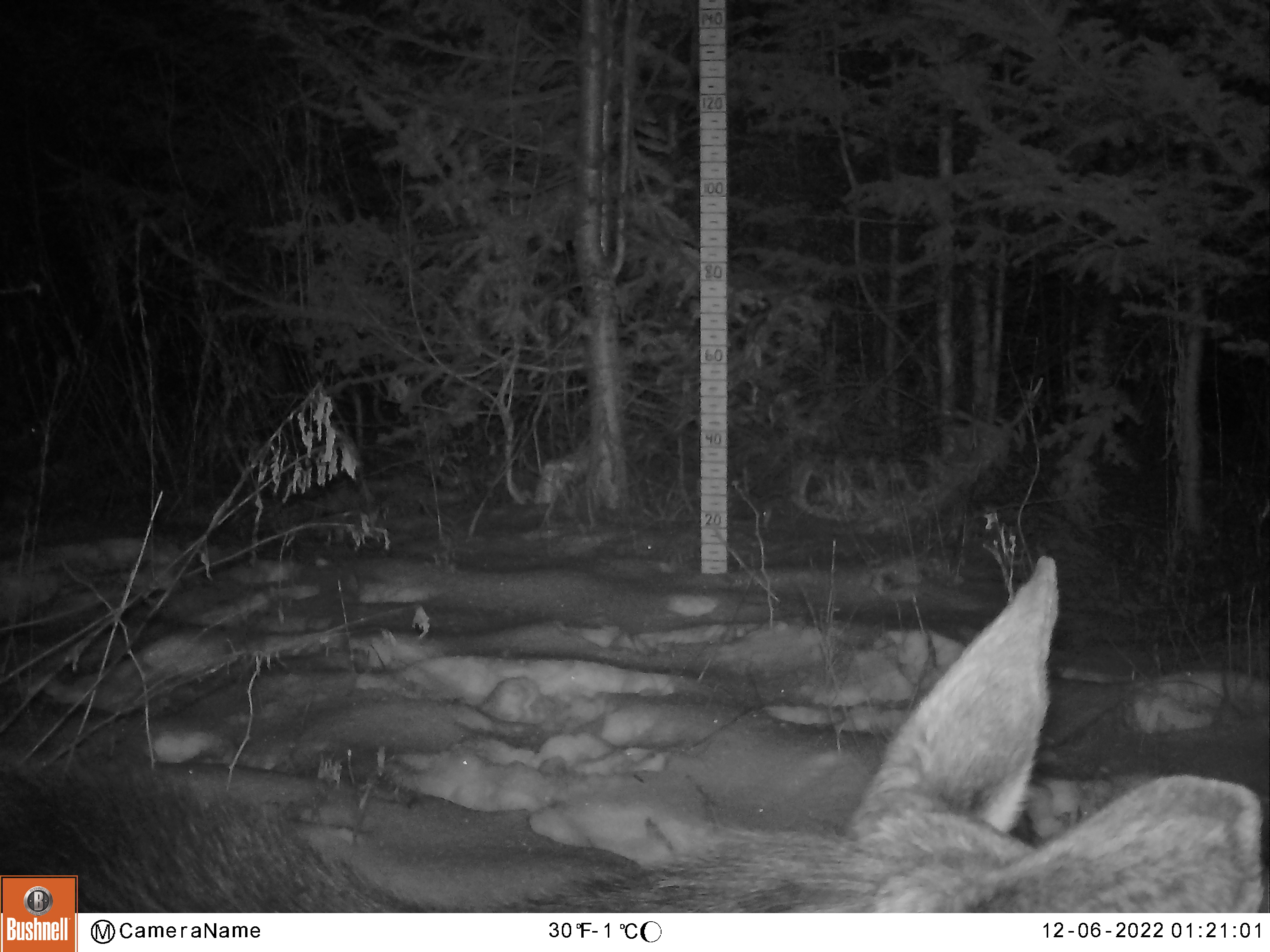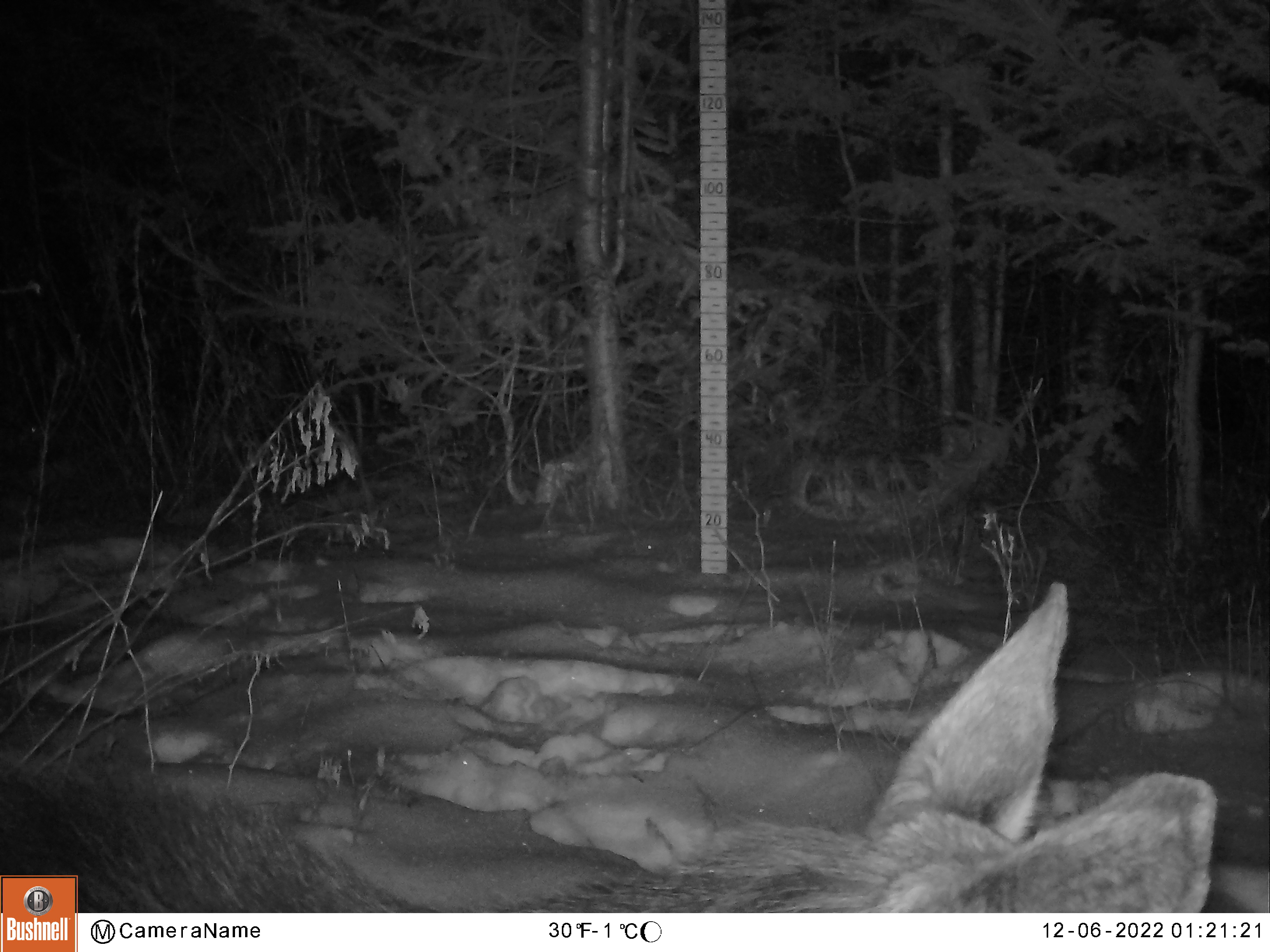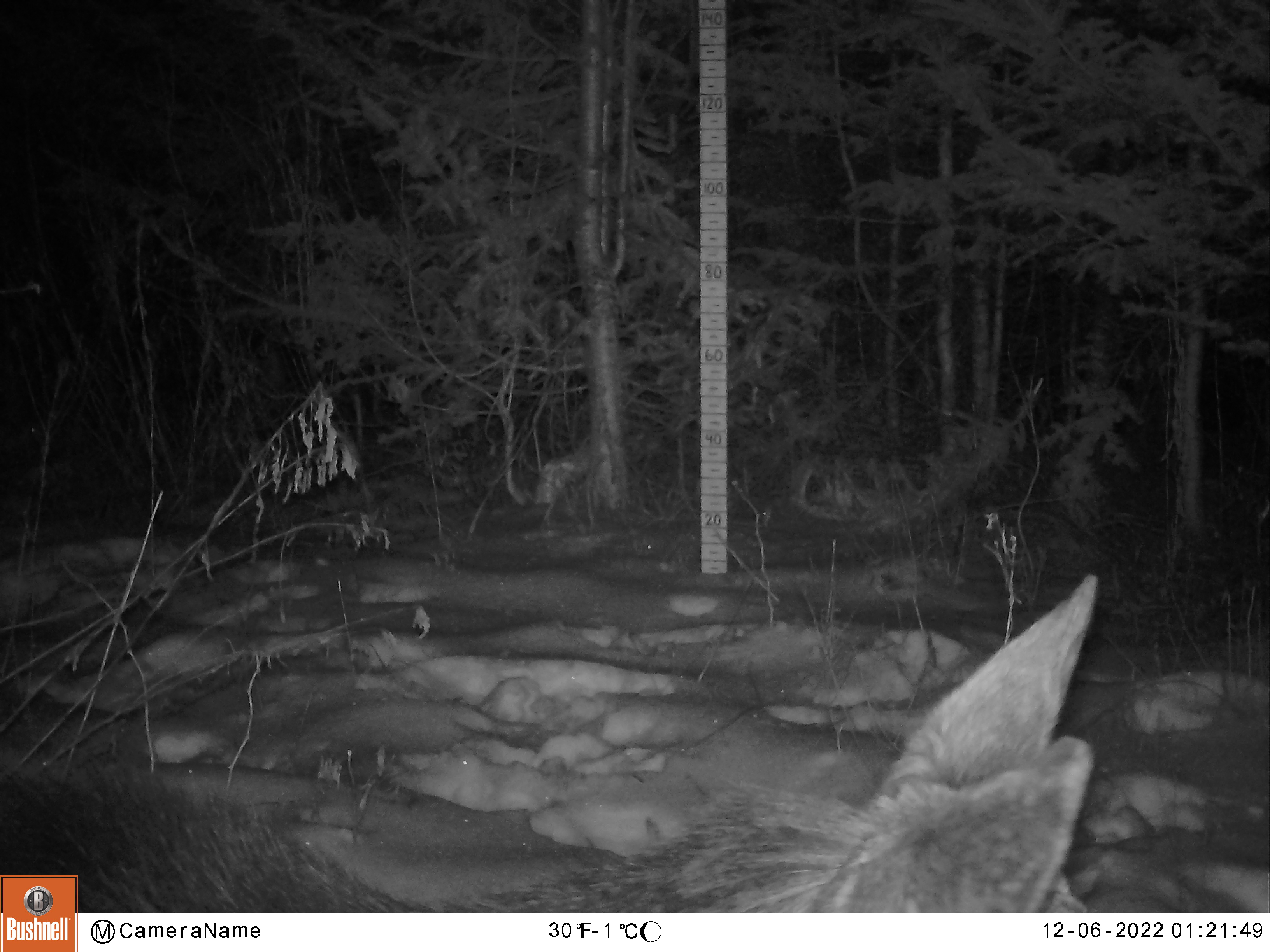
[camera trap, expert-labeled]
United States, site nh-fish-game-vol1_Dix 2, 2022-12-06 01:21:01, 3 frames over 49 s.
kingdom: Animalia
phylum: Chordata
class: Mammalia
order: Artiodactyla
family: Cervidae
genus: Alces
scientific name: Alces alces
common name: moose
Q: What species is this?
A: Moose (Alces alces).